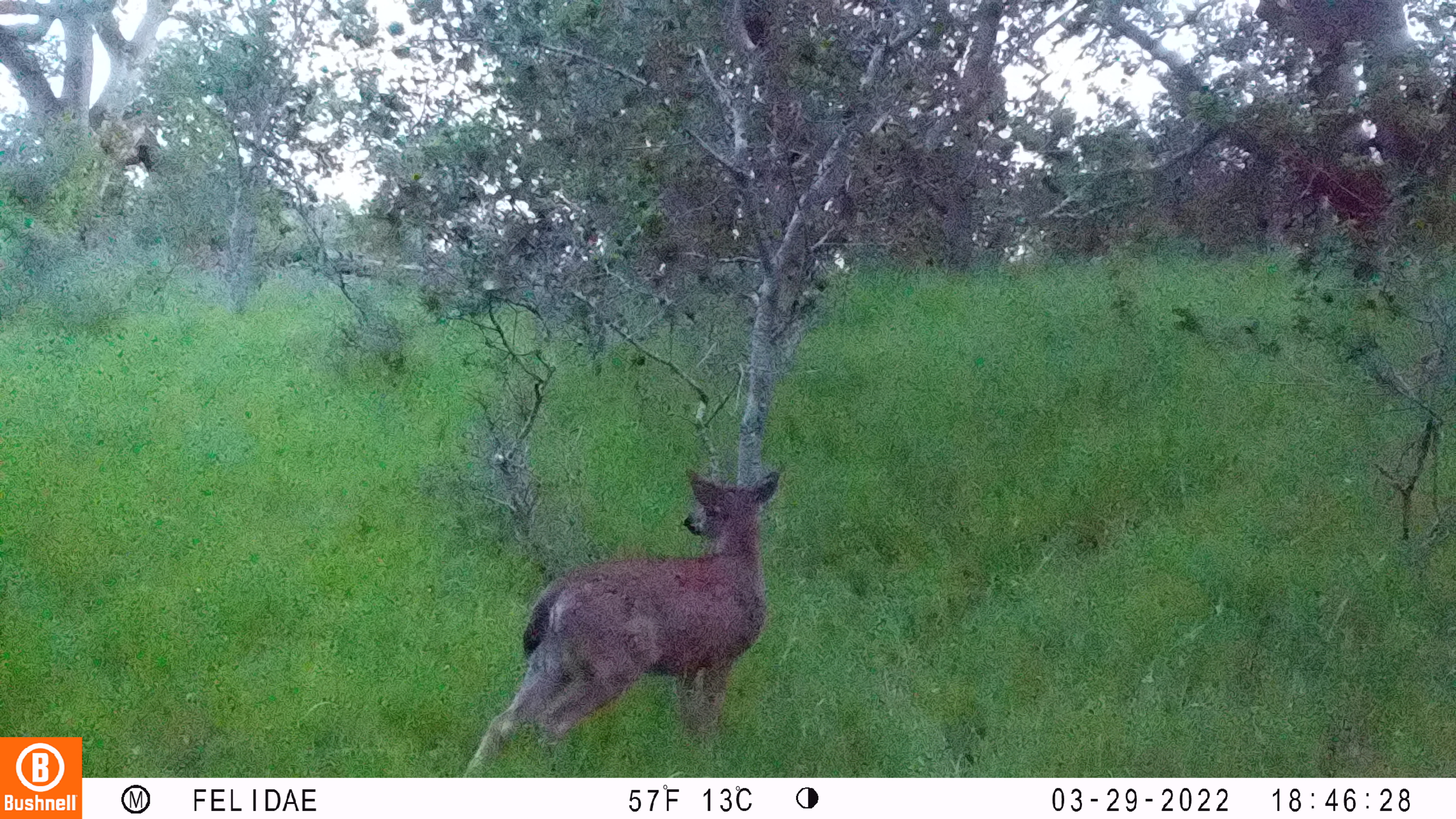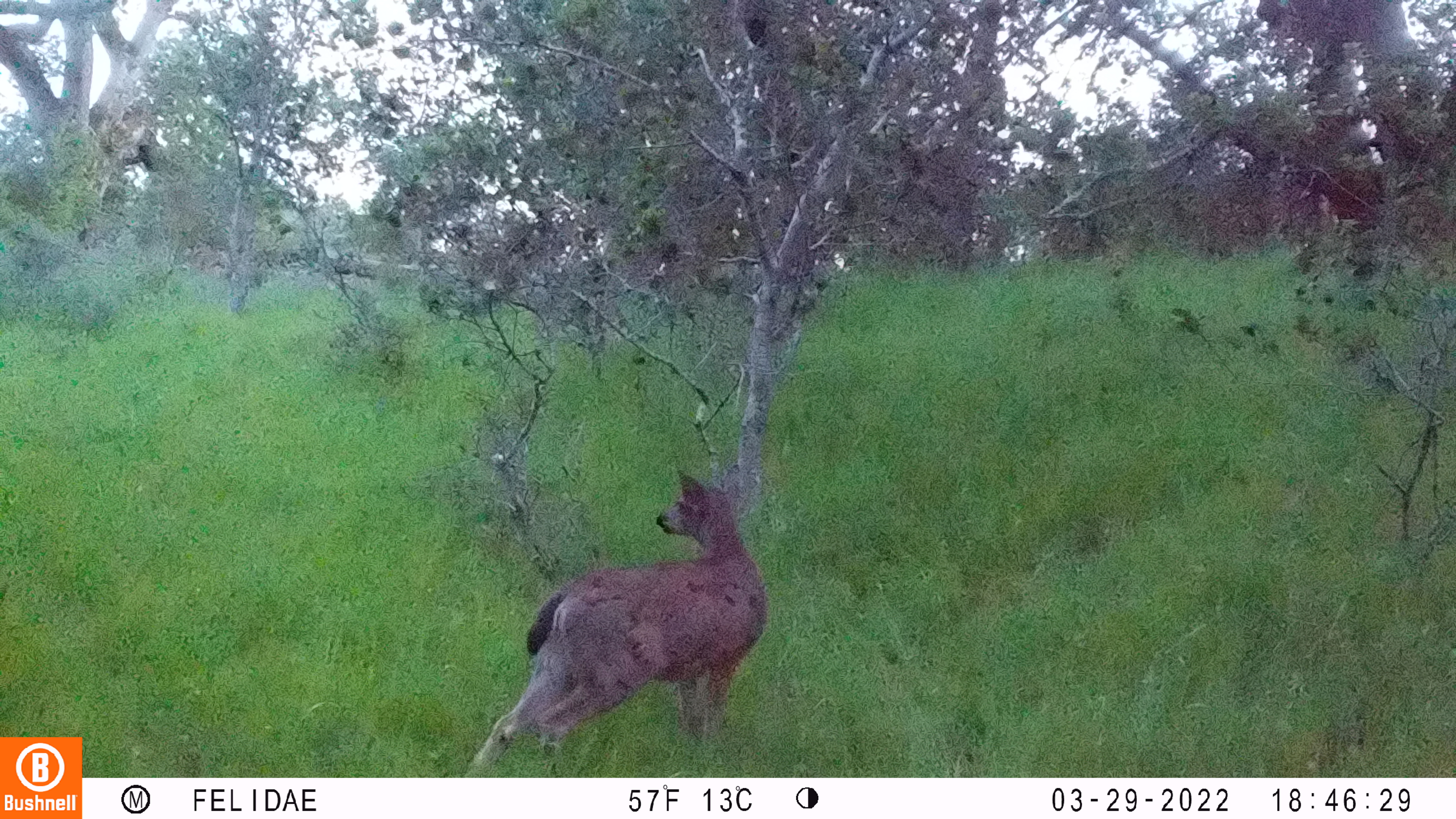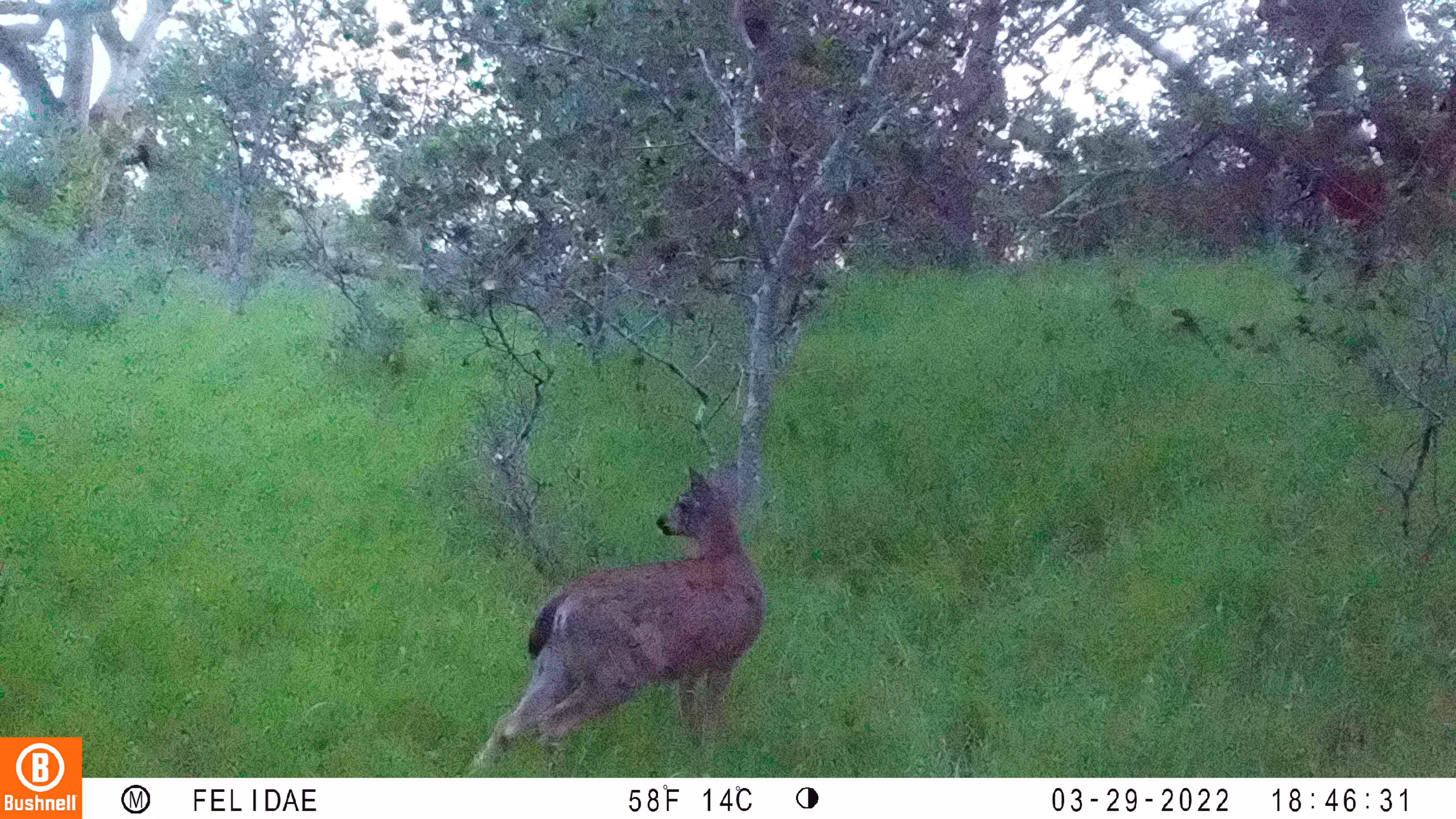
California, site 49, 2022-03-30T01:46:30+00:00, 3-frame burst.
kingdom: Animalia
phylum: Chordata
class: Mammalia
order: Artiodactyla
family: Cervidae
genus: Odocoileus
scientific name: Odocoileus hemionus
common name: mule deer